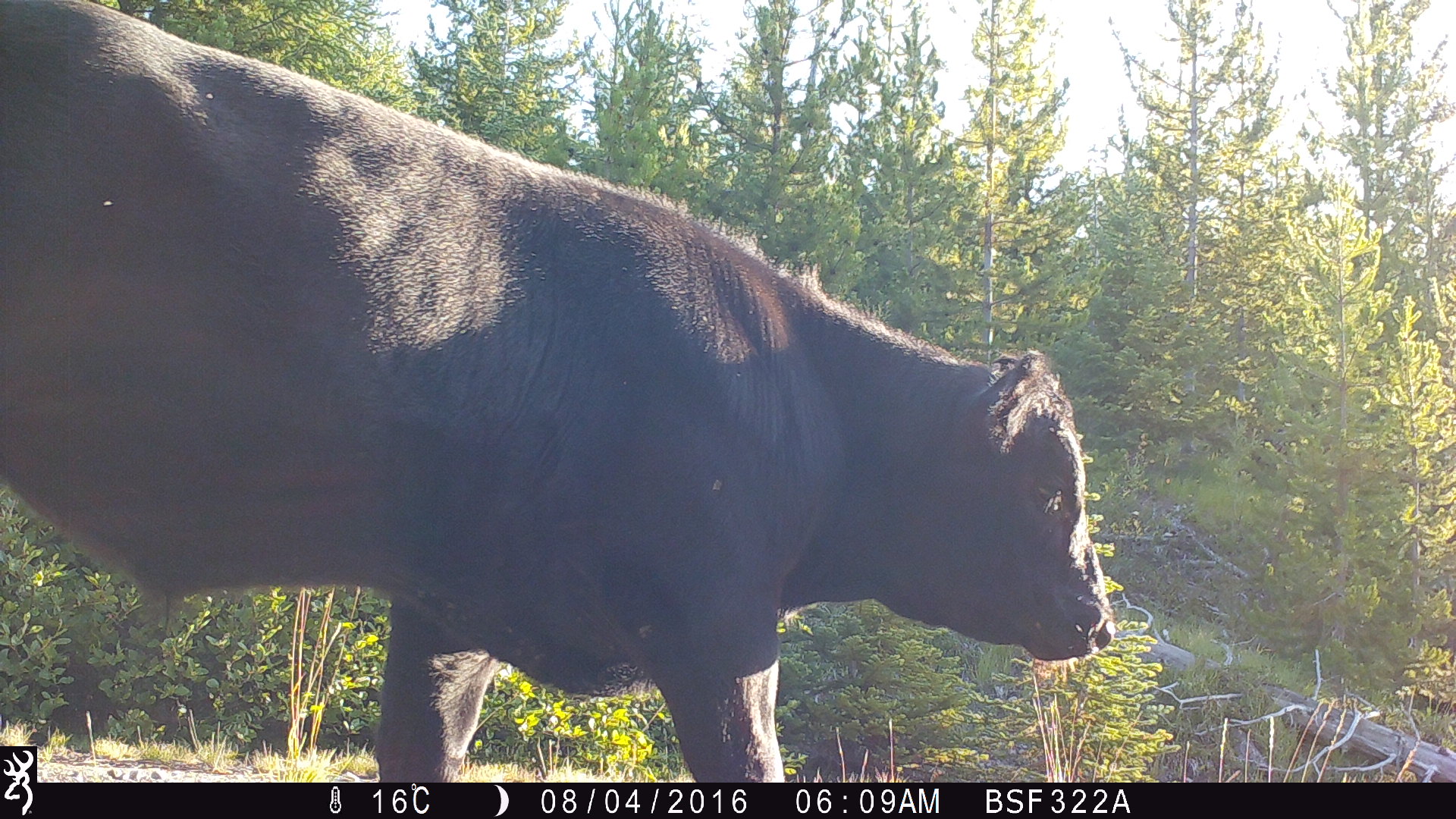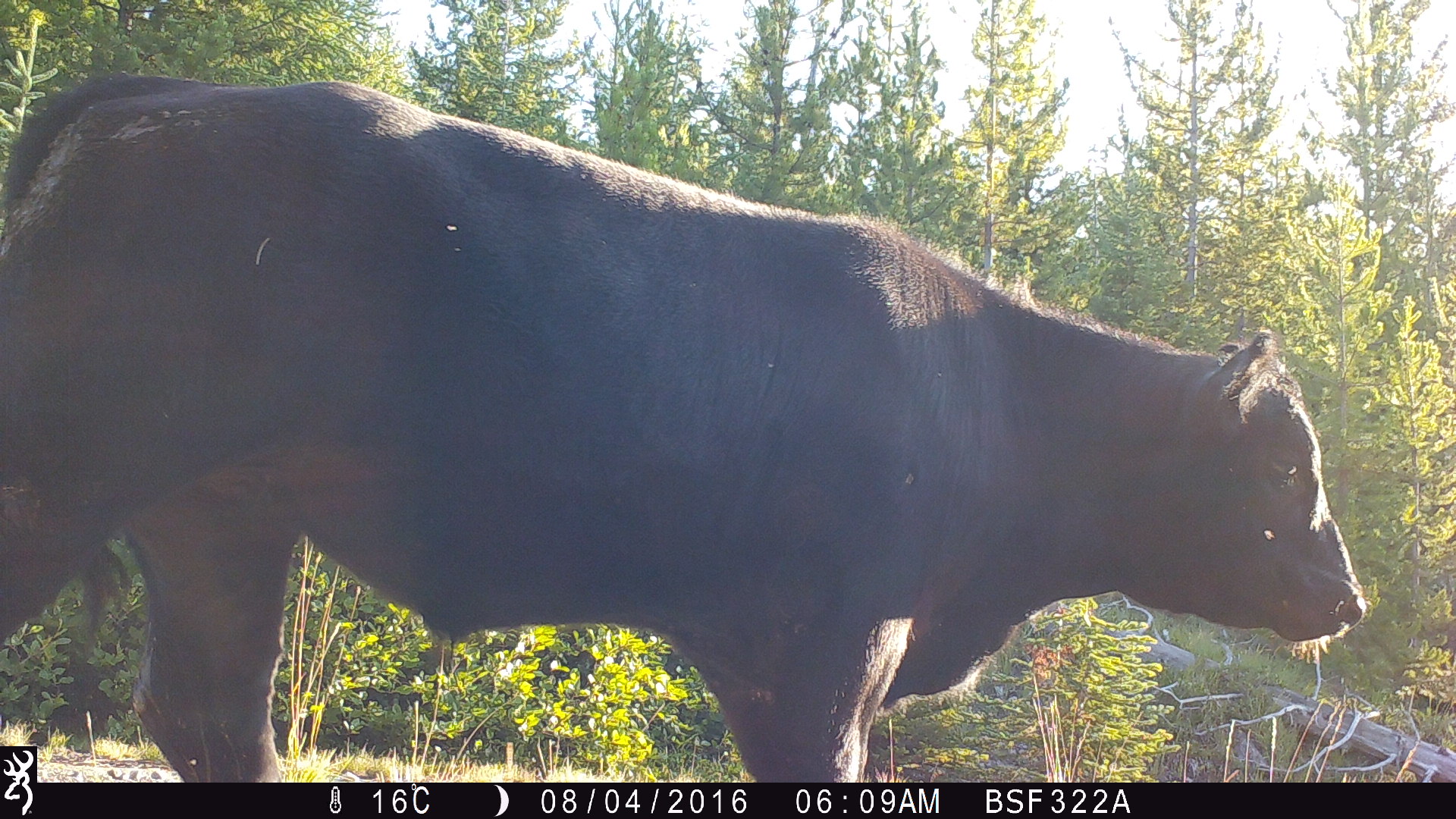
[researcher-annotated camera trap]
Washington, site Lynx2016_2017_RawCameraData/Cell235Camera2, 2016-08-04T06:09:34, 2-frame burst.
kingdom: Animalia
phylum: Chordata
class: Mammalia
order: Artiodactyla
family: Bovidae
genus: Bos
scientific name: Bos taurus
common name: domestic cattle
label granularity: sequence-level